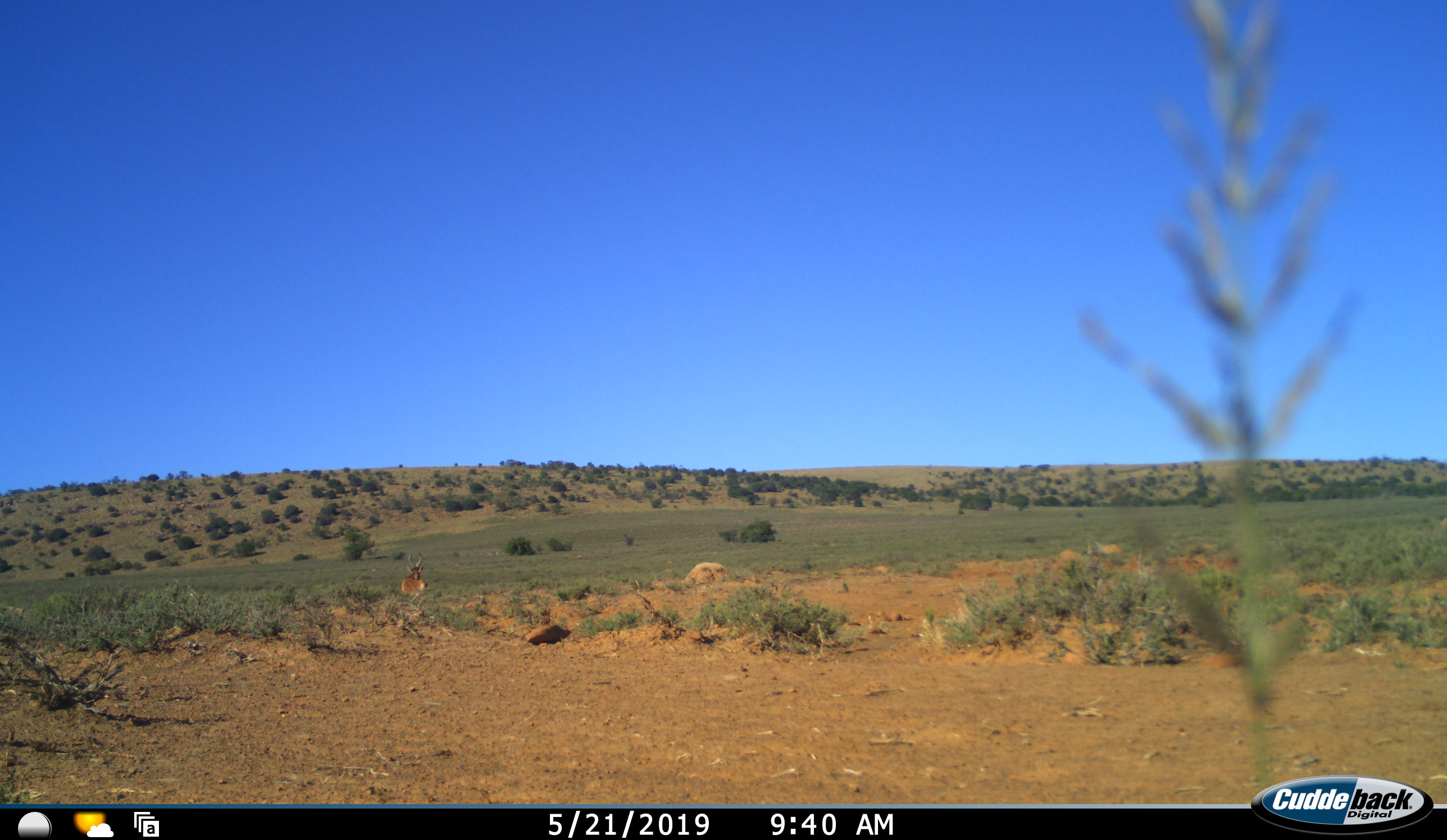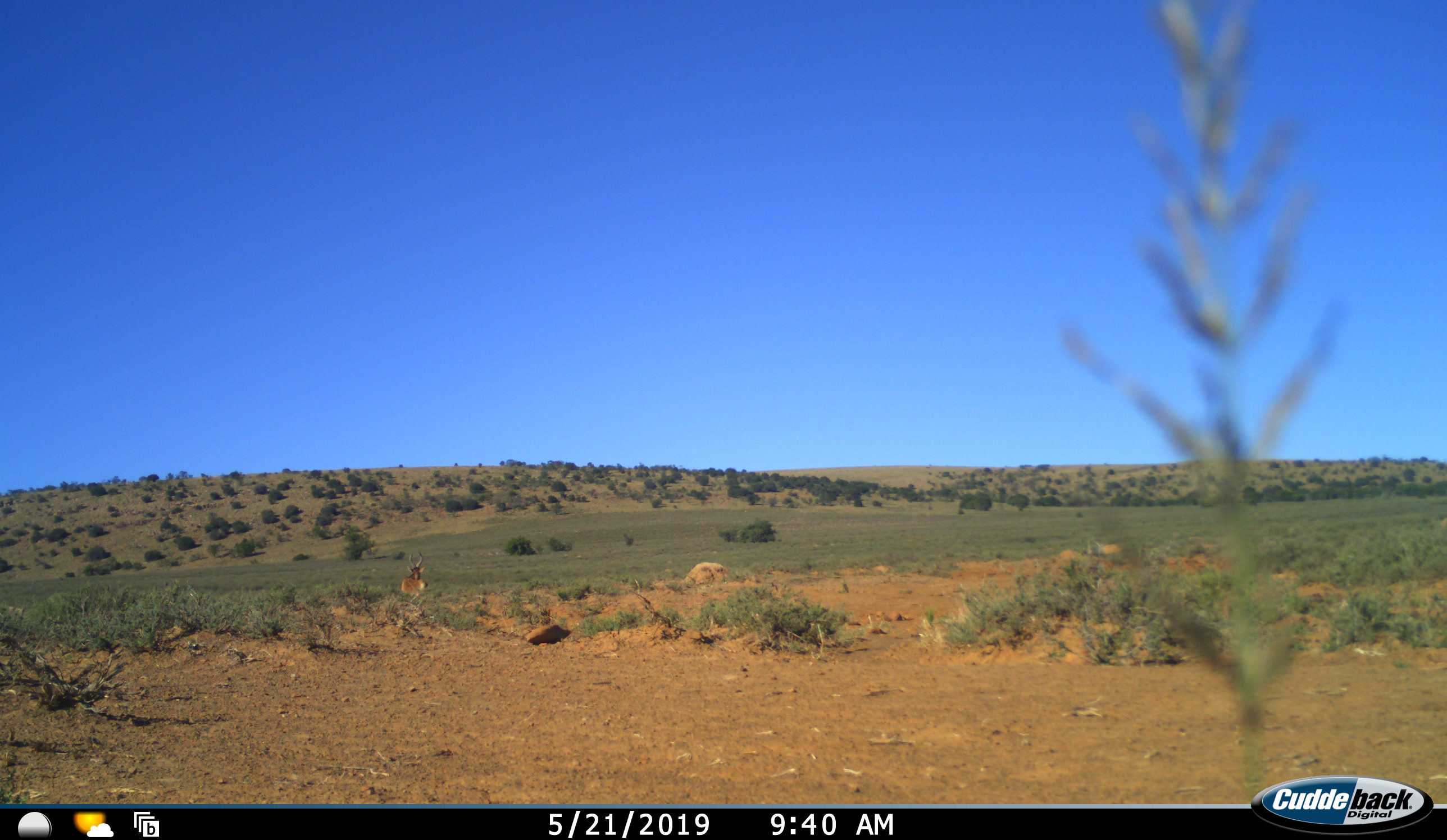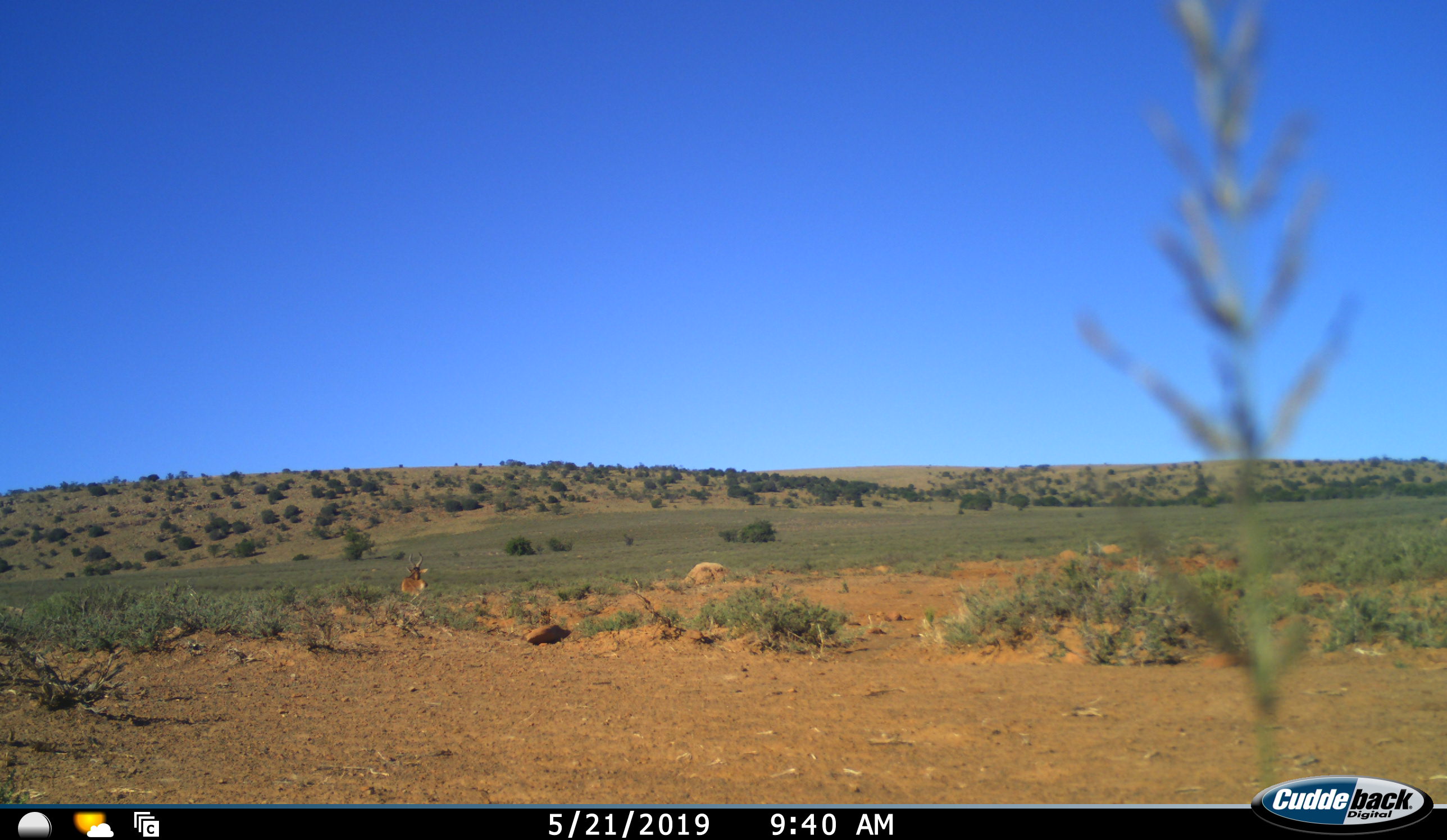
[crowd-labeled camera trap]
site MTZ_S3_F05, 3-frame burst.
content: unidentified animal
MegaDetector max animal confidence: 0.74